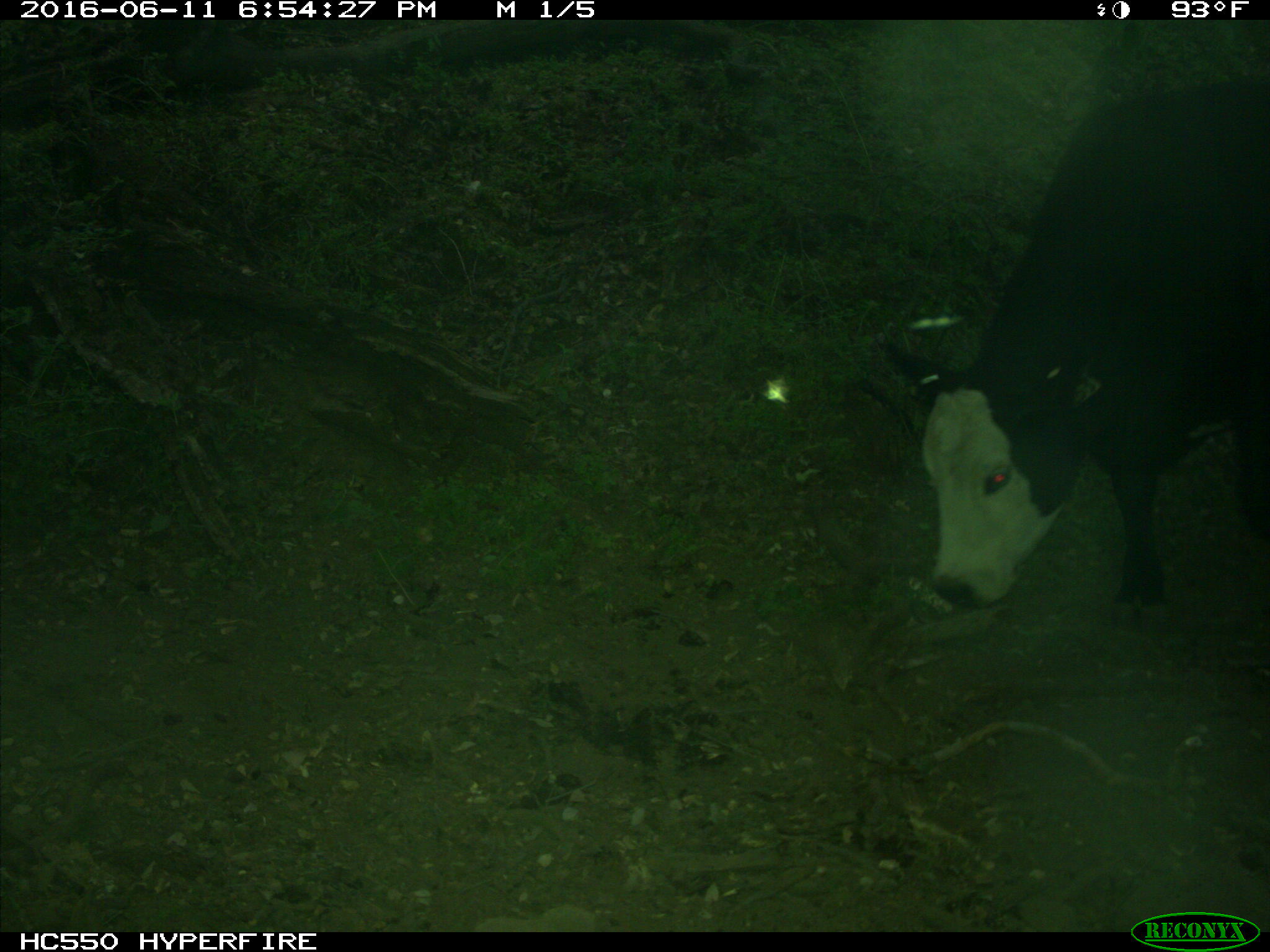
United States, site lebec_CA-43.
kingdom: Animalia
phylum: Chordata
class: Mammalia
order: Artiodactyla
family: Bovidae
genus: Bos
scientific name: Bos taurus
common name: domestic cow